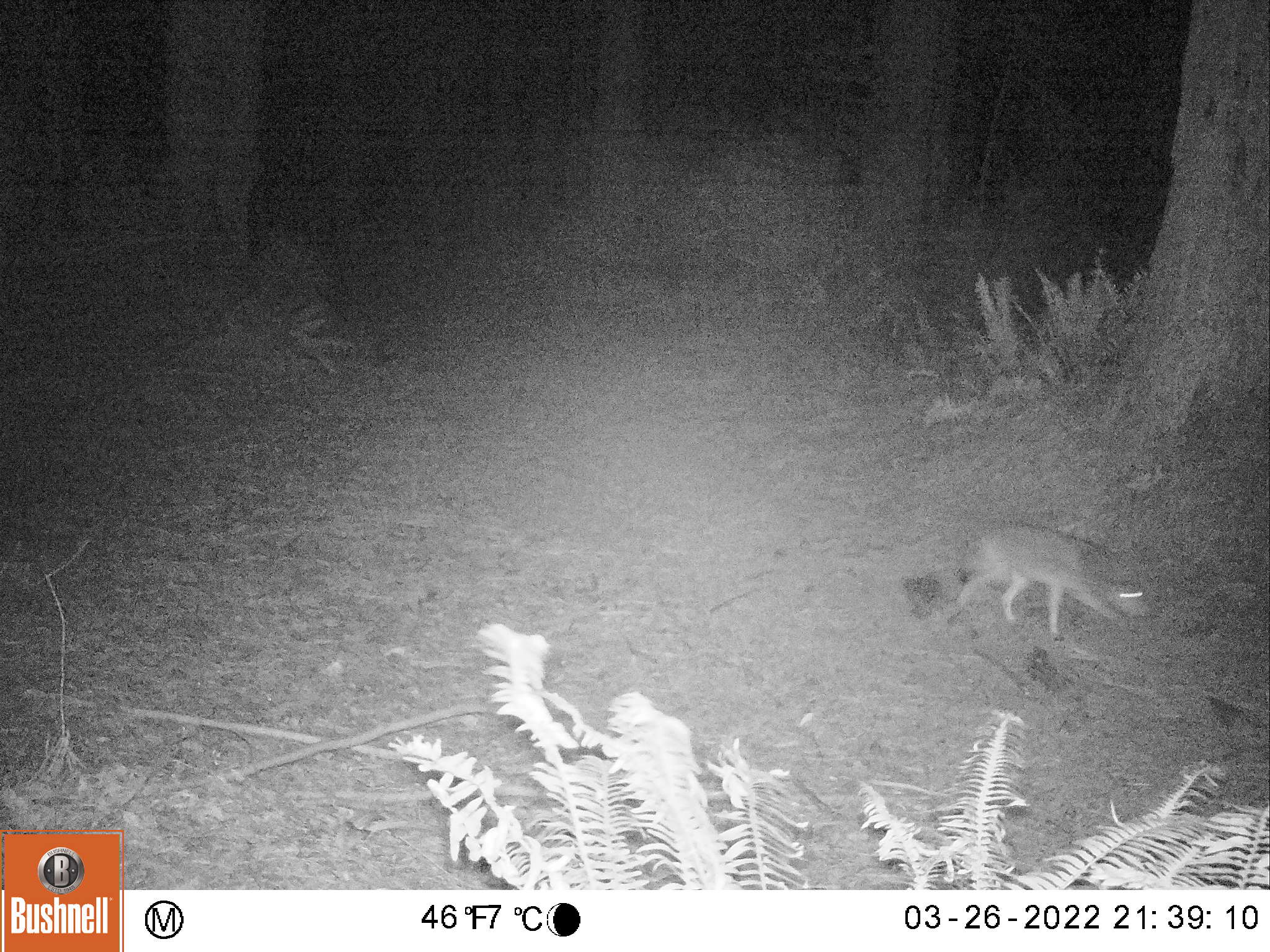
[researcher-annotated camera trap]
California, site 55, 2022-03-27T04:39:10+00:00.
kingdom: Animalia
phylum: Chordata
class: Mammalia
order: Carnivora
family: Canidae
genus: Urocyon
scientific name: Urocyon cinereoargenteus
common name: gray fox